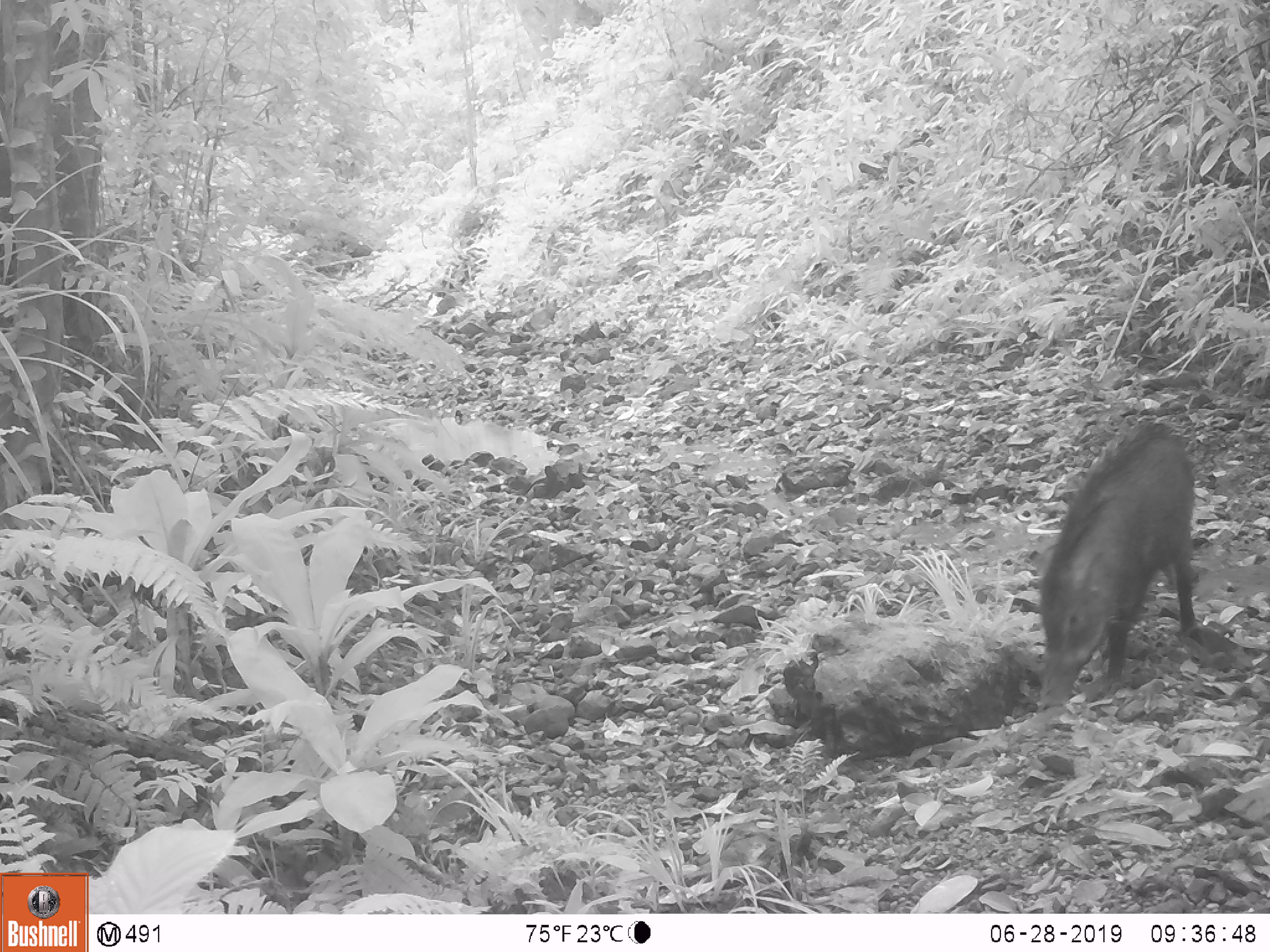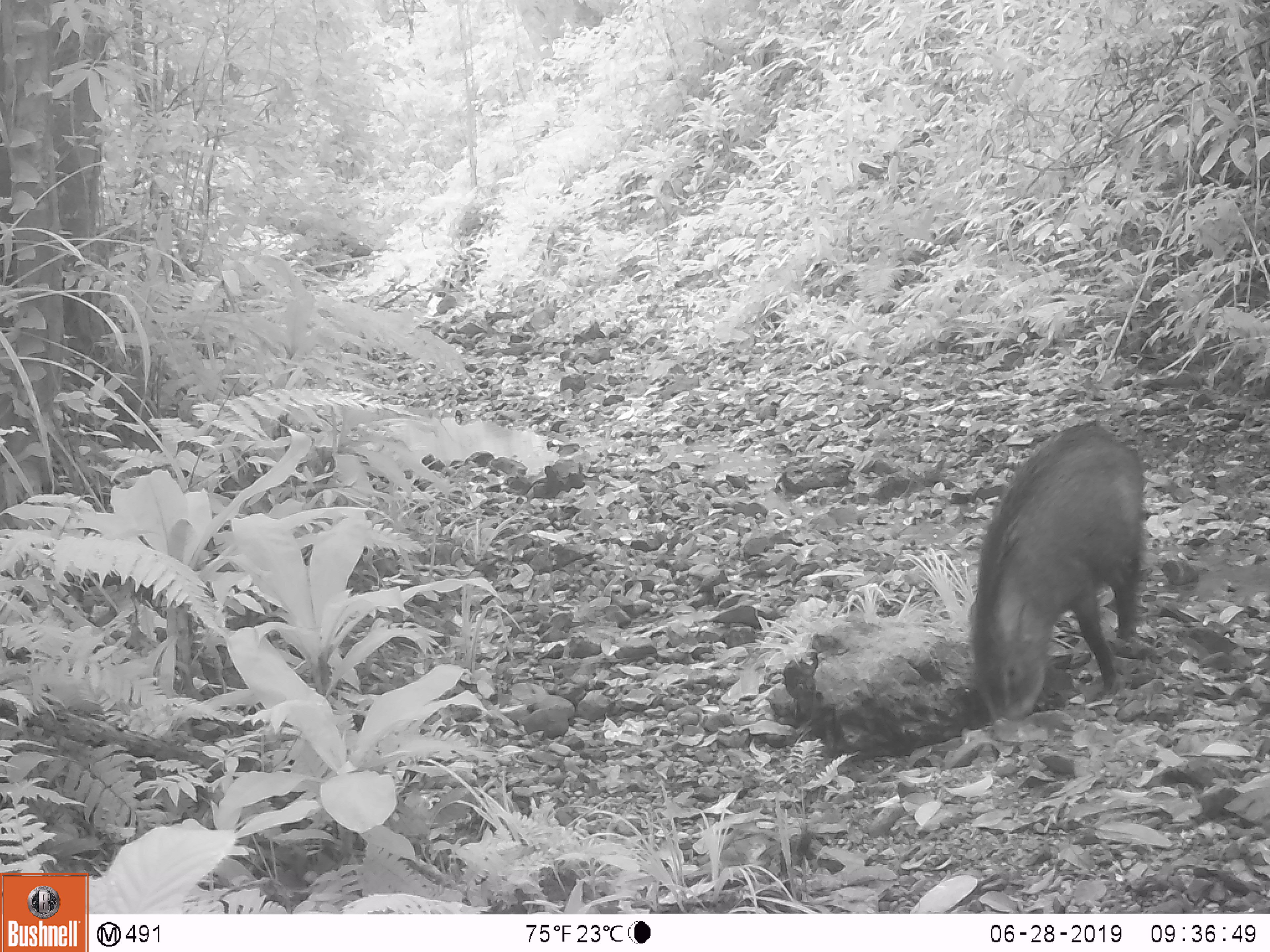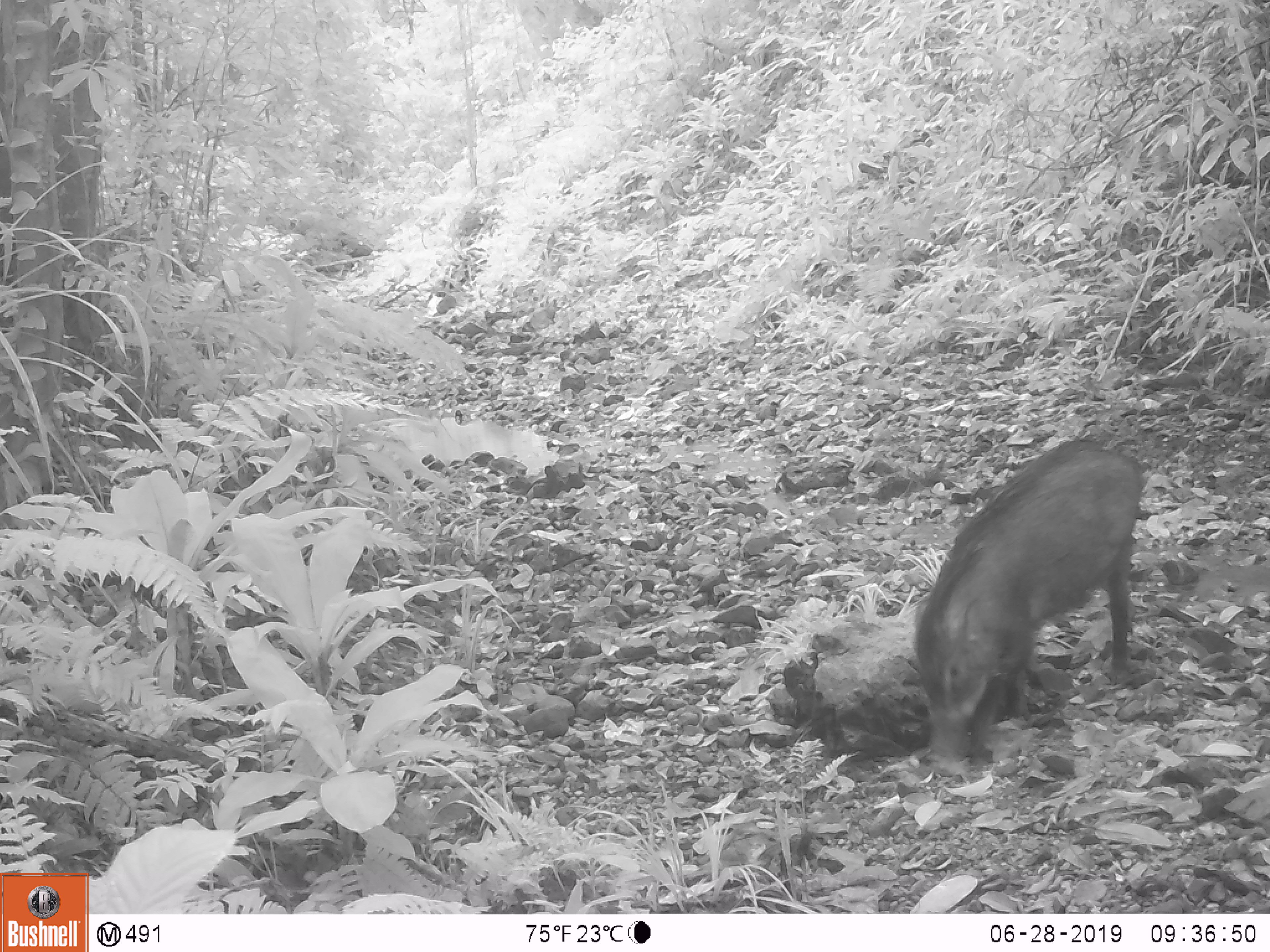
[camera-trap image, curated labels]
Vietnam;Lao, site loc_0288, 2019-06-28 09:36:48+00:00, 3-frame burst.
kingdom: Animalia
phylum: Chordata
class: Mammalia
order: Artiodactyla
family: Suidae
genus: Sus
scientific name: Sus scrofa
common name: eurasian wild pig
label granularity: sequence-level